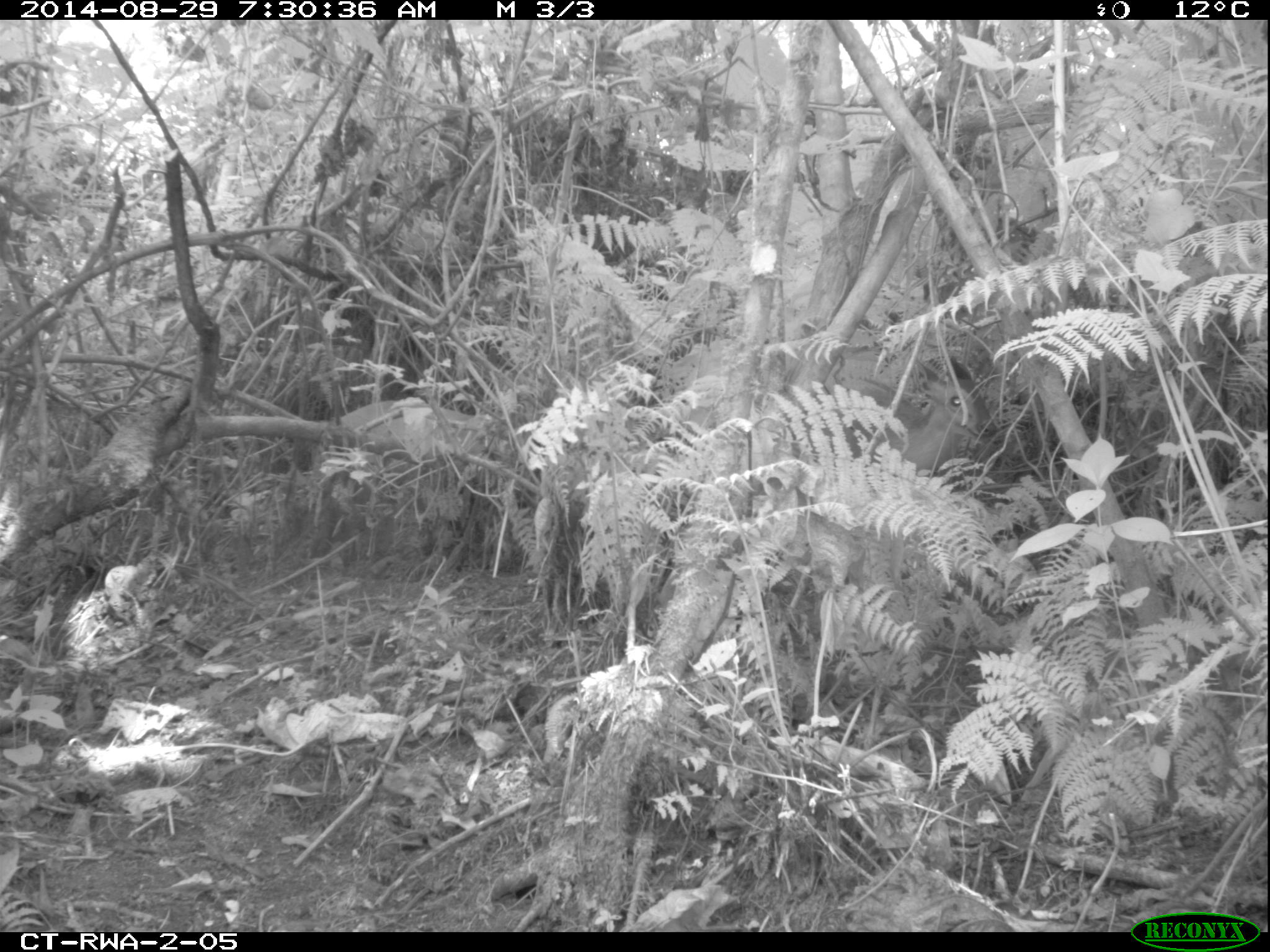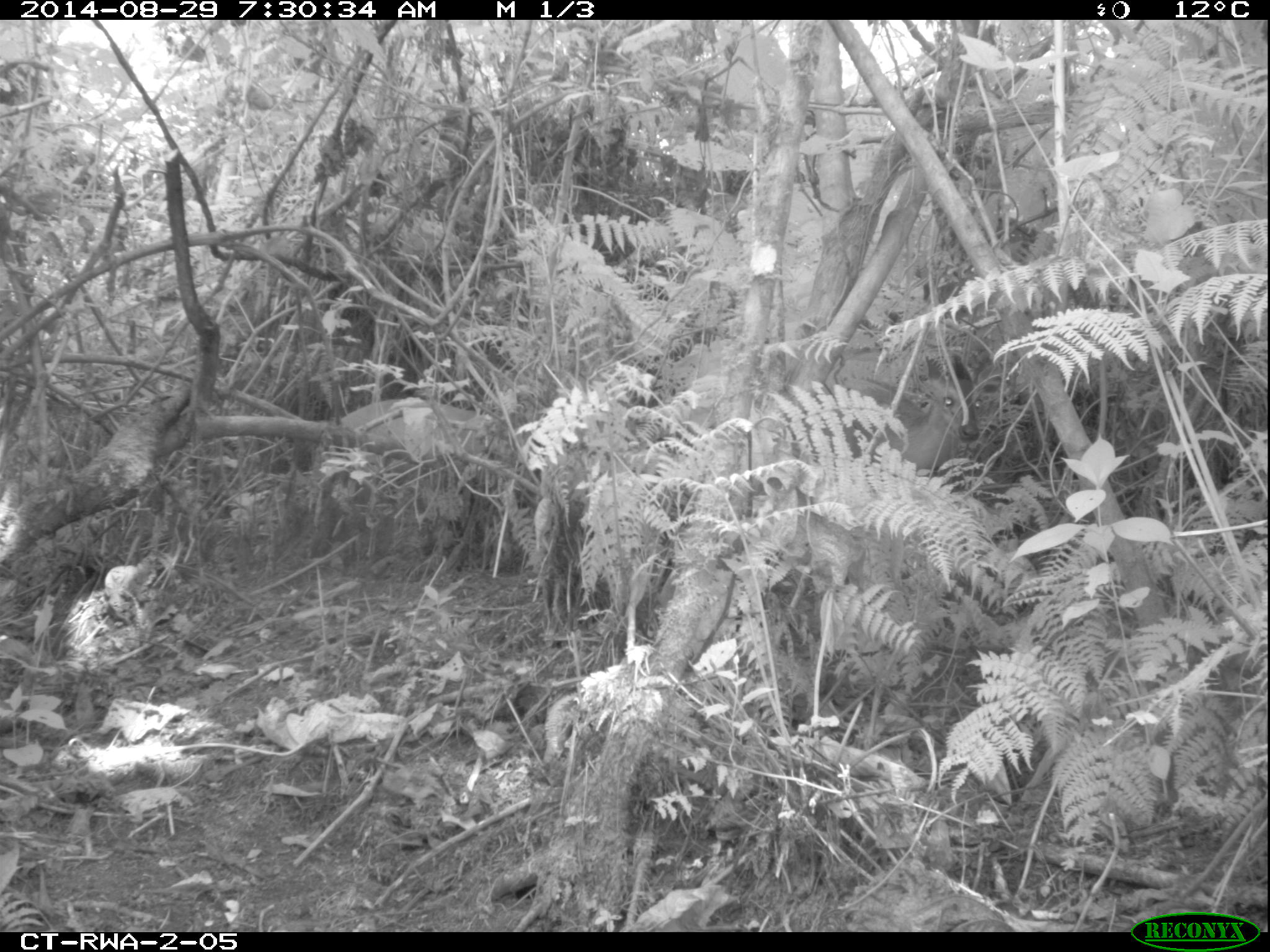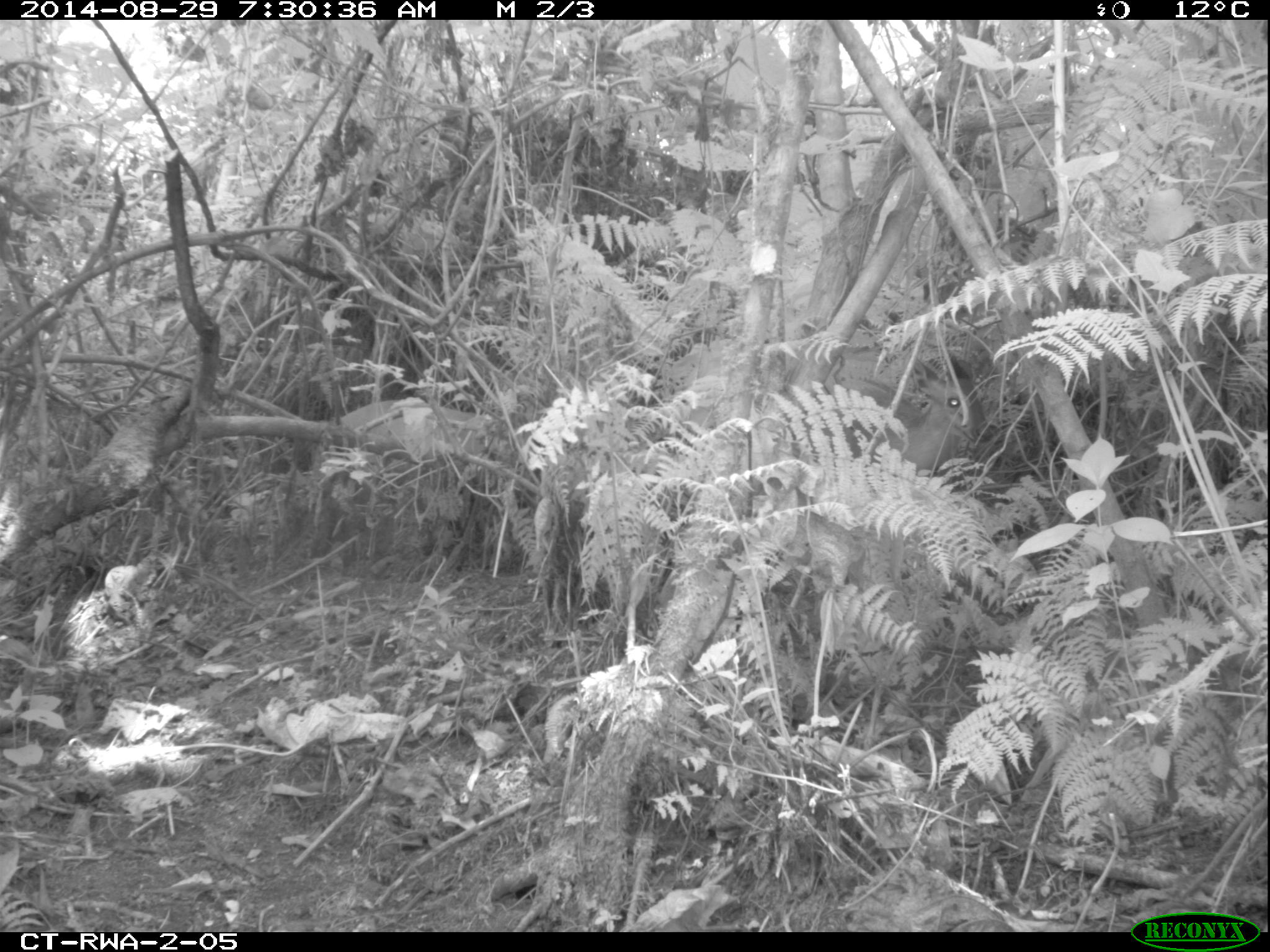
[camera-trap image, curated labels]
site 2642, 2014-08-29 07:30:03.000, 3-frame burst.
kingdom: Animalia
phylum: Chordata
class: Mammalia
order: Artiodactyla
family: Bovidae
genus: Cephalophus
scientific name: Cephalophus nigrifrons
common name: black-fronted duiker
Cephalophus nigrifrons (black-fronted duiker), count 2.